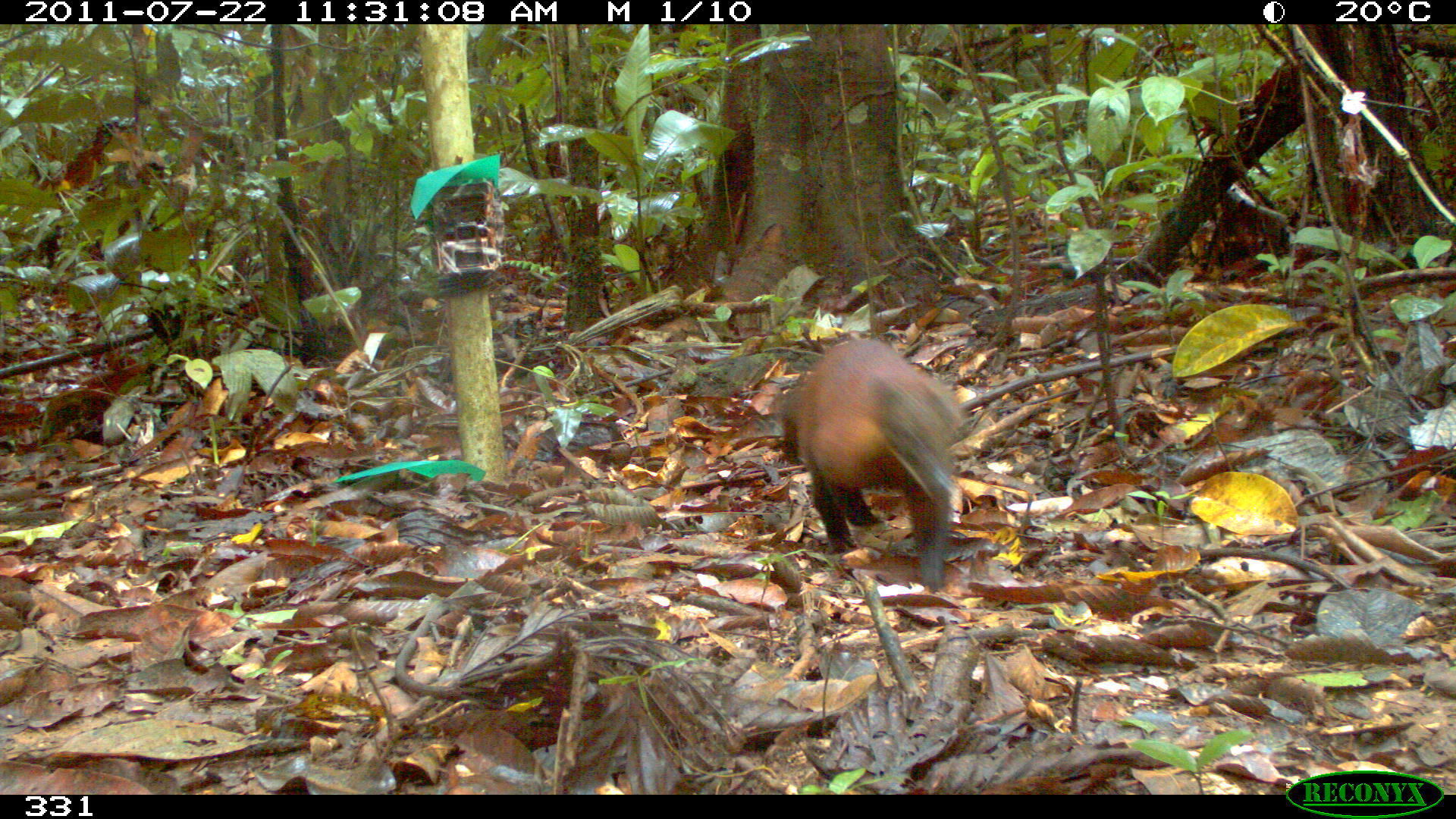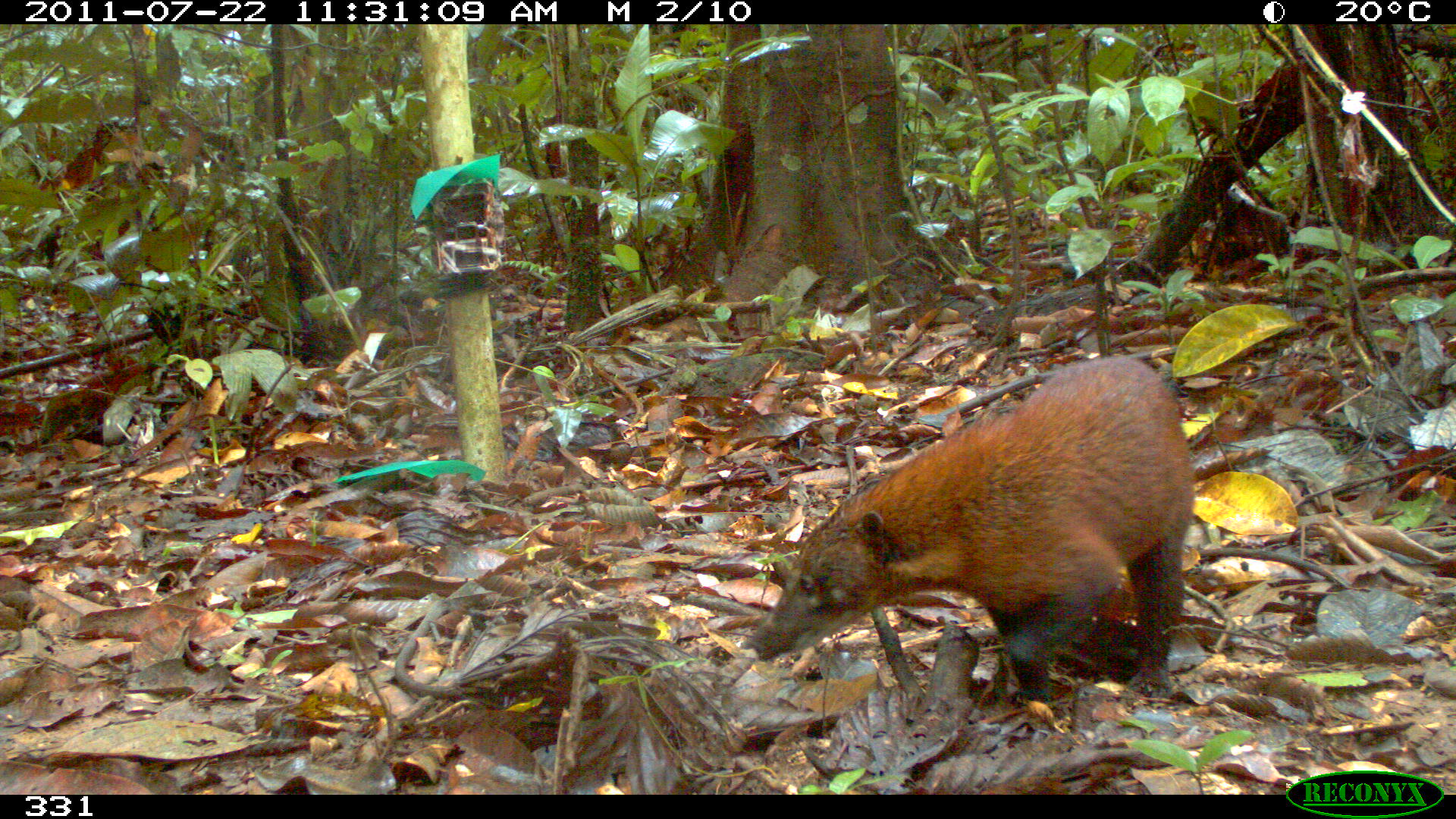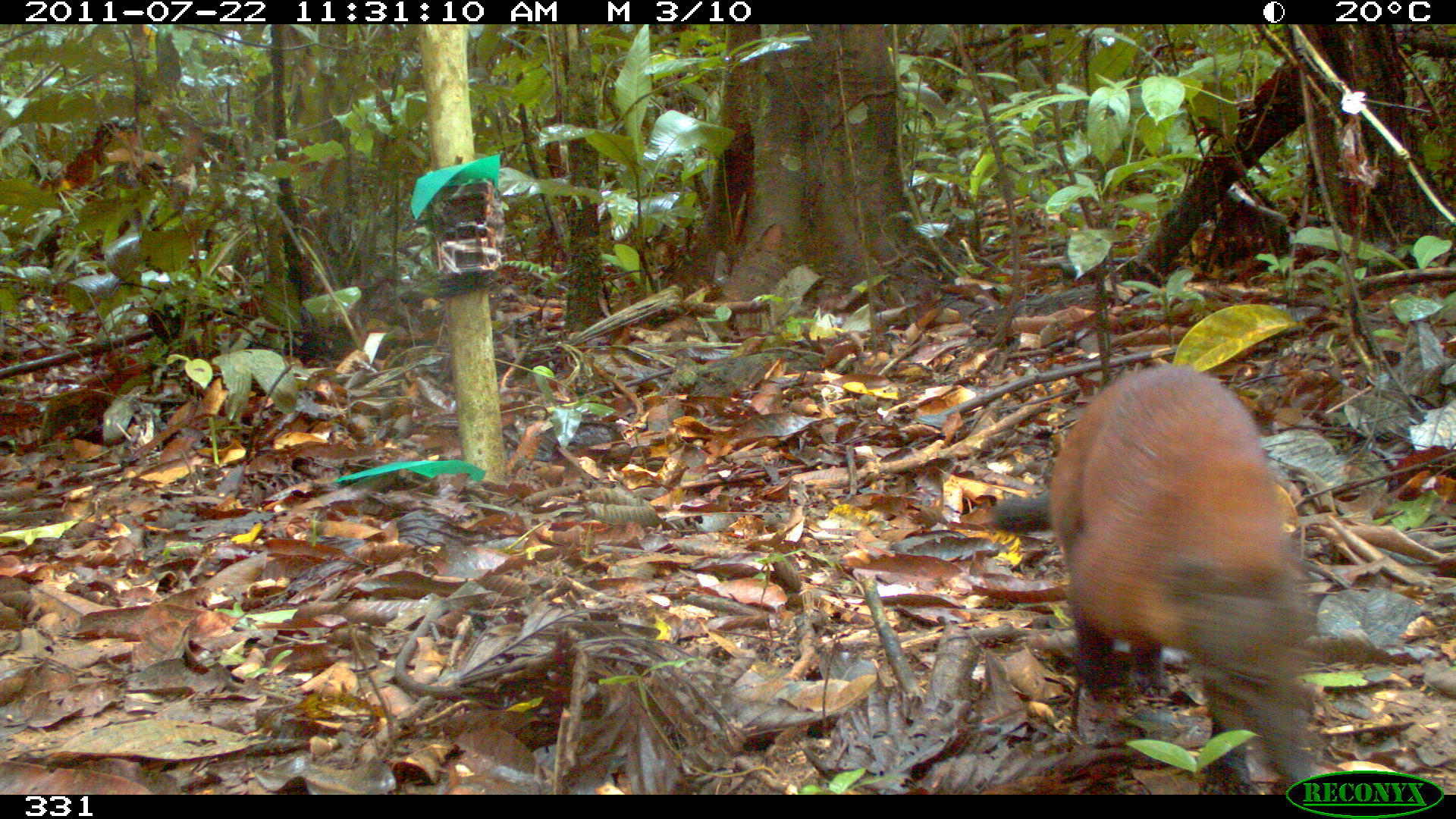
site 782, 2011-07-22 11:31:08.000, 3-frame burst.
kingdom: Animalia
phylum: Chordata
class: Mammalia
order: Carnivora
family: Procyonidae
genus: Nasua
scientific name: Nasua nasua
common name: south american coati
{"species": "Nasua nasua (south american coati)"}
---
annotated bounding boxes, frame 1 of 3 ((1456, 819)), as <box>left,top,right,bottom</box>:
nasua nasua: <box>779,337,958,587</box>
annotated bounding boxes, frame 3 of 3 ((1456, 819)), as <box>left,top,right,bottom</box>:
nasua nasua: <box>1047,363,1310,793</box>